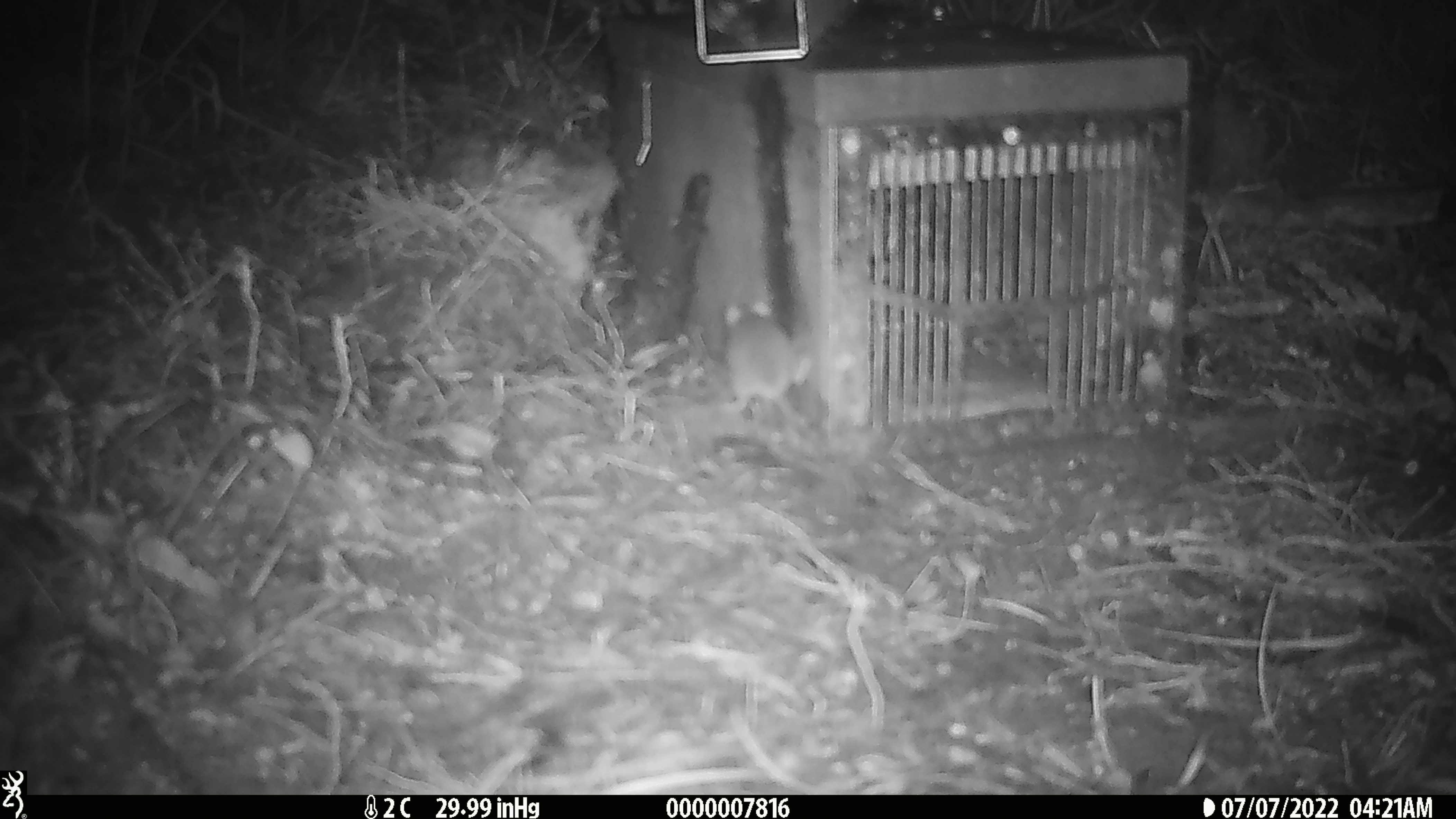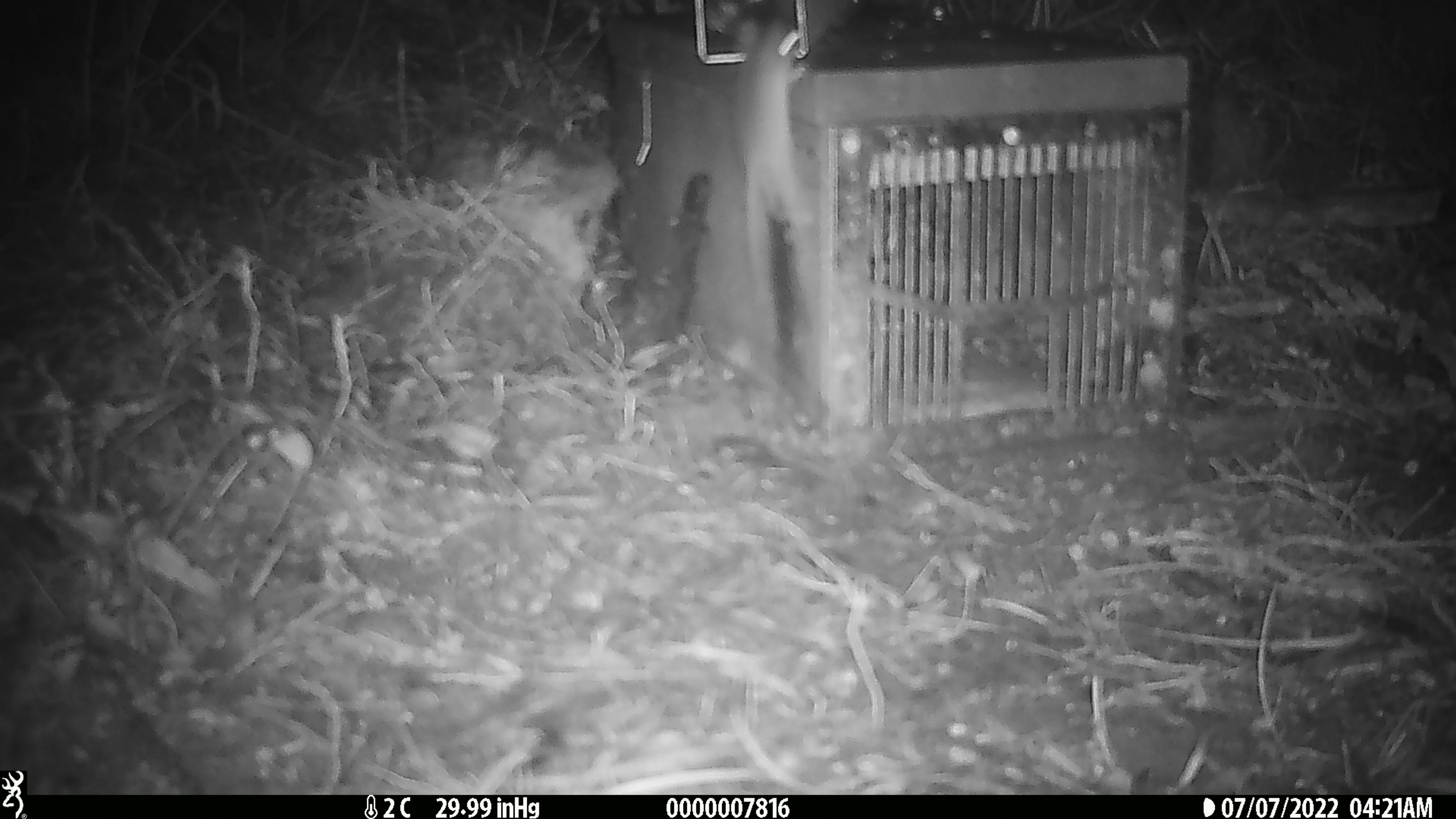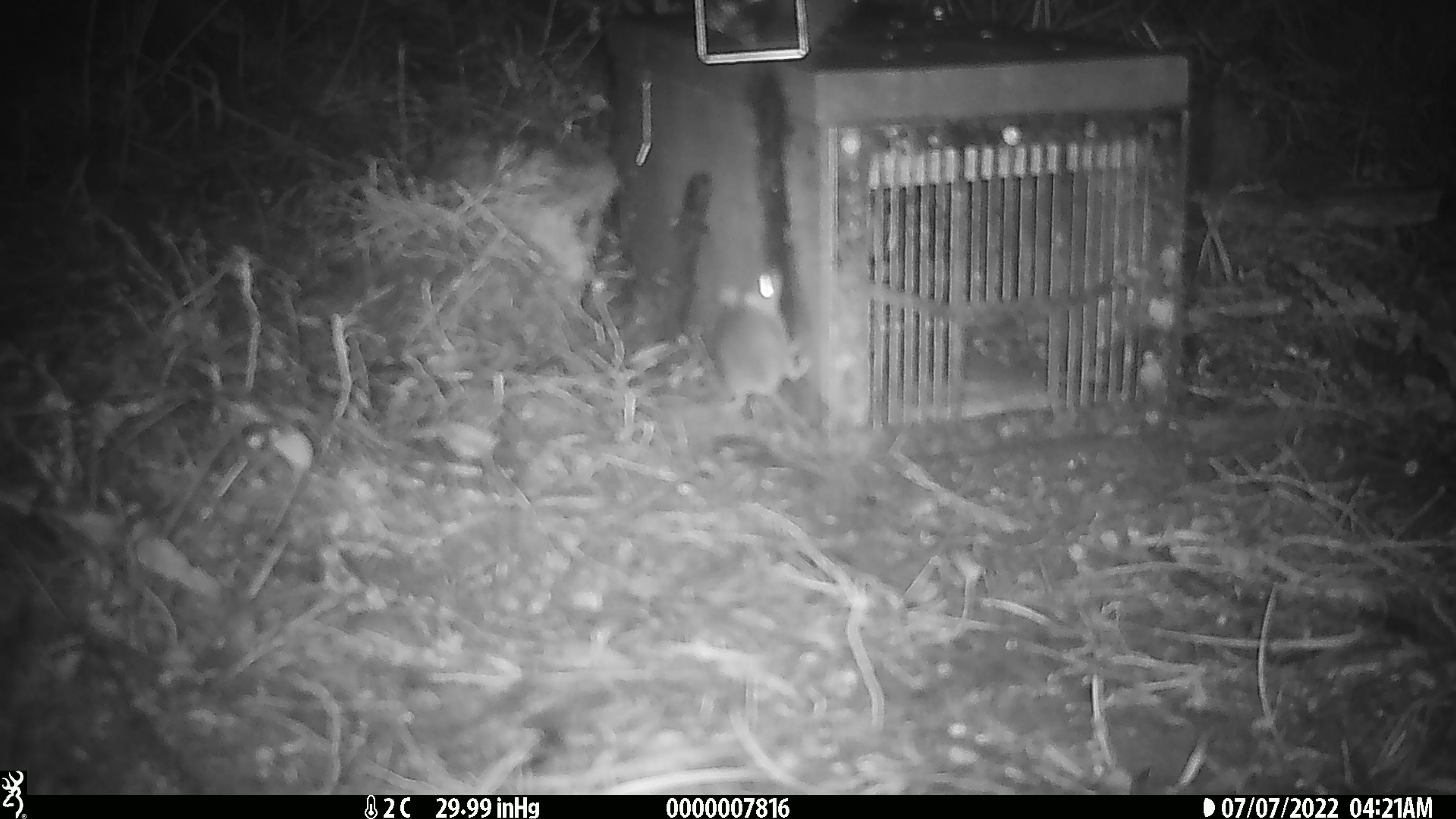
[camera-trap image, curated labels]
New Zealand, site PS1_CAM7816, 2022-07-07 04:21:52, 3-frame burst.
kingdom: Animalia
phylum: Chordata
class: Mammalia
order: Rodentia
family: Muridae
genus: Mus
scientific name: Mus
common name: mouse